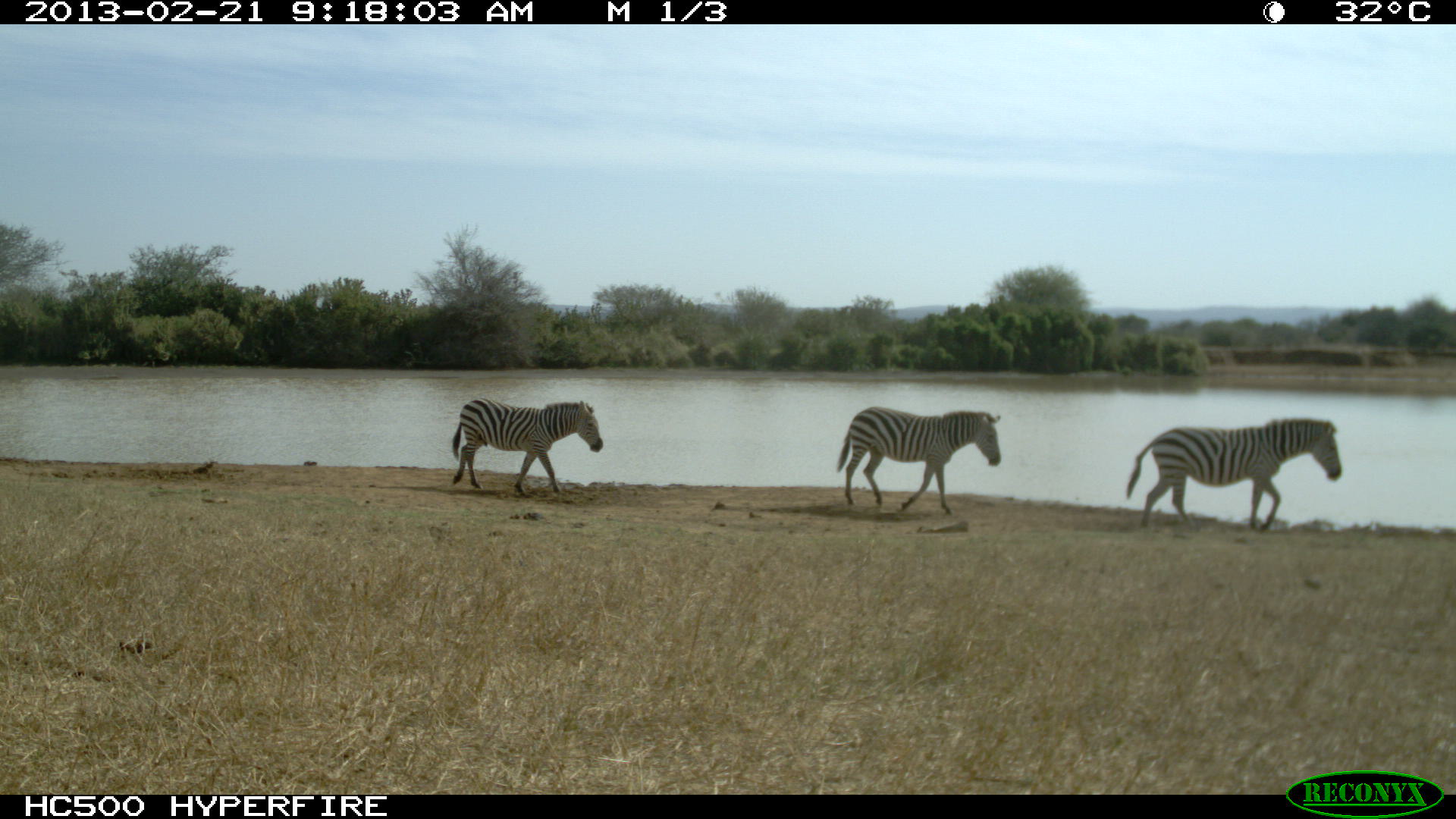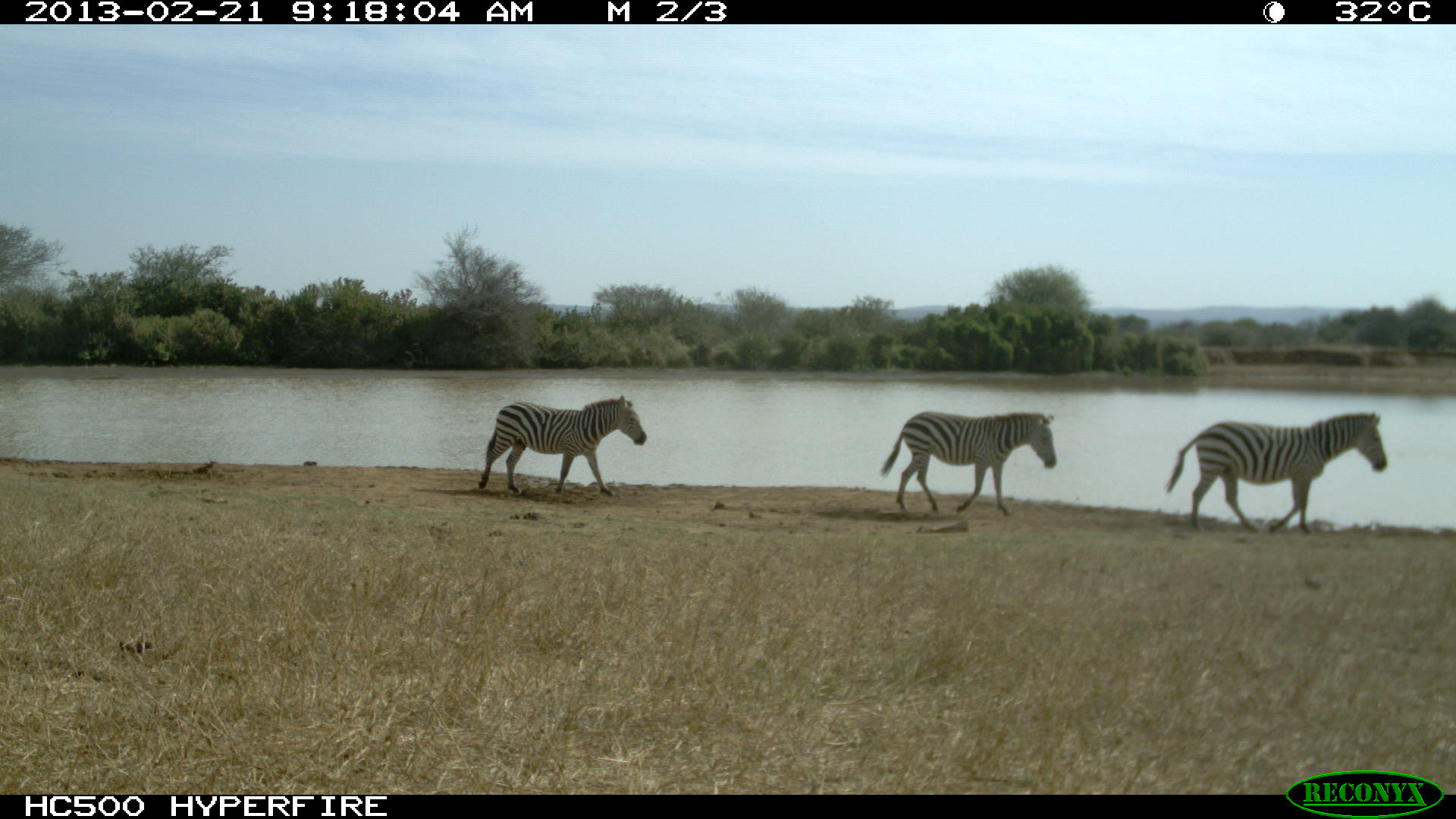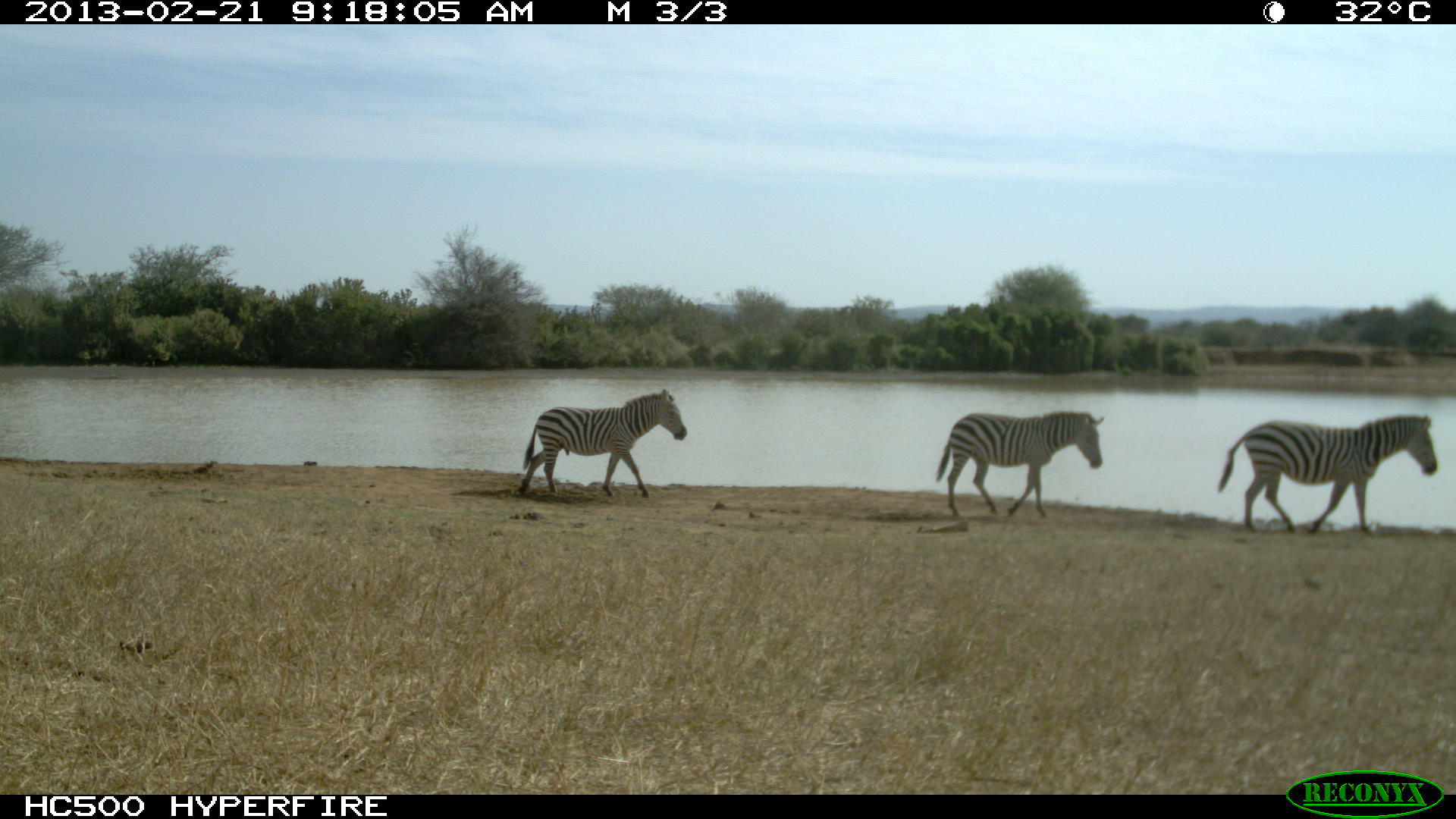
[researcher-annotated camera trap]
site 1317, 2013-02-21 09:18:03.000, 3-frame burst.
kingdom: Animalia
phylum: Chordata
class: Mammalia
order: Perissodactyla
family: Equidae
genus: Equus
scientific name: Equus quagga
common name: plains zebra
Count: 3.